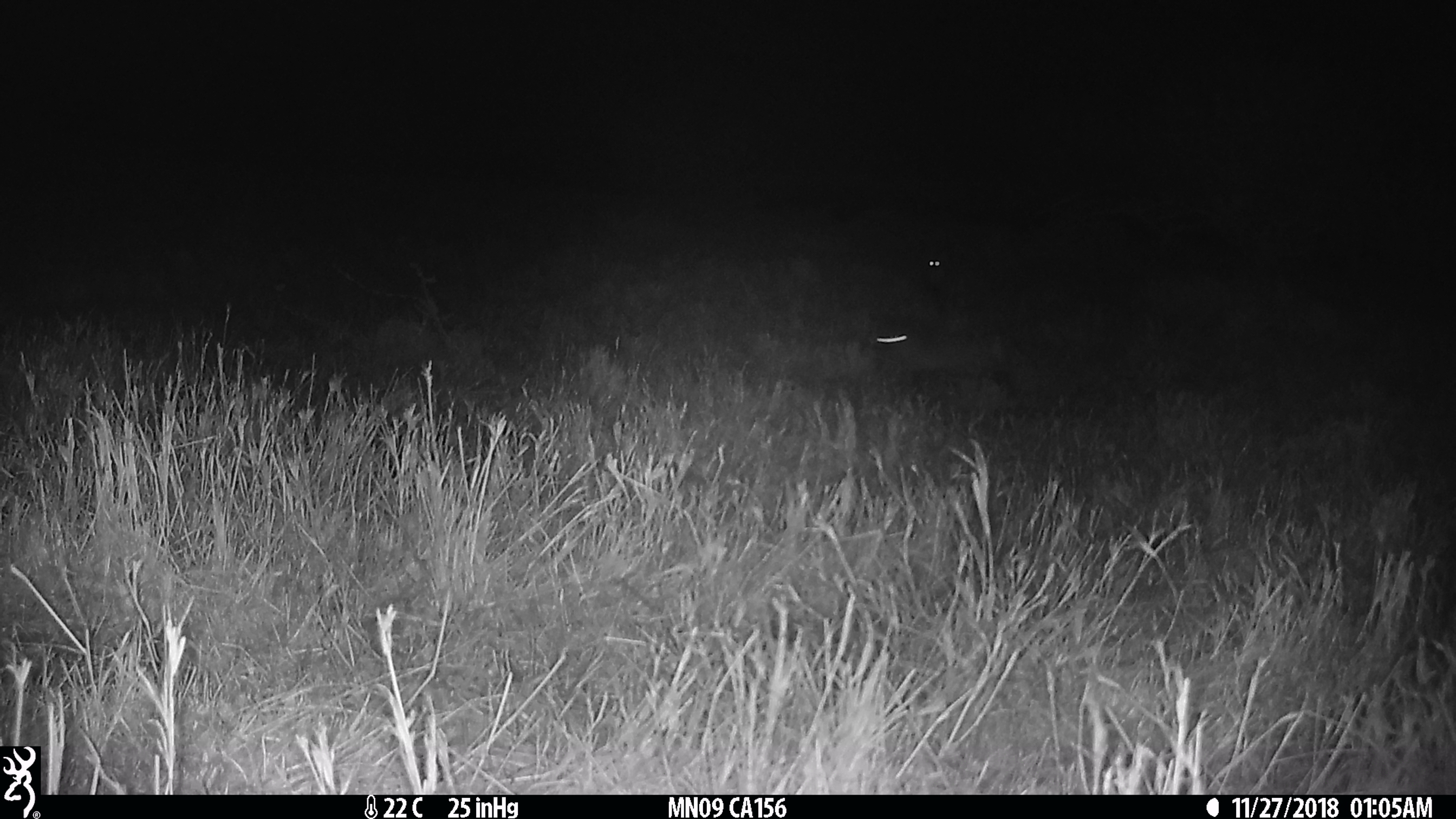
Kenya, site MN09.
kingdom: Animalia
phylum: Chordata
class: Mammalia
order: Carnivora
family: Canidae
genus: Otocyon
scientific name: Otocyon megalotis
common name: bat-eared fox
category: bateared fox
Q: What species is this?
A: Bateared fox (bat-eared fox) (Otocyon megalotis).